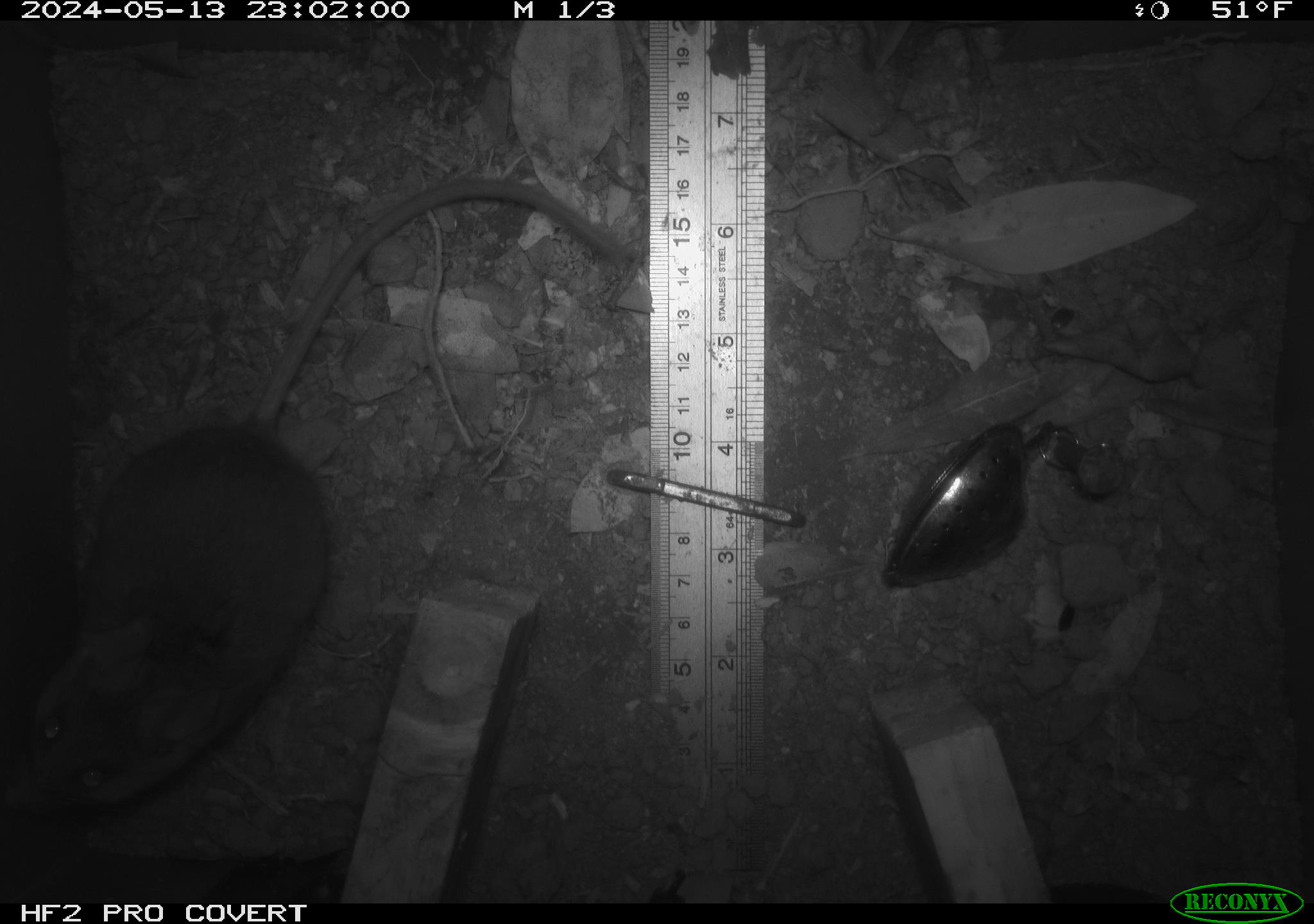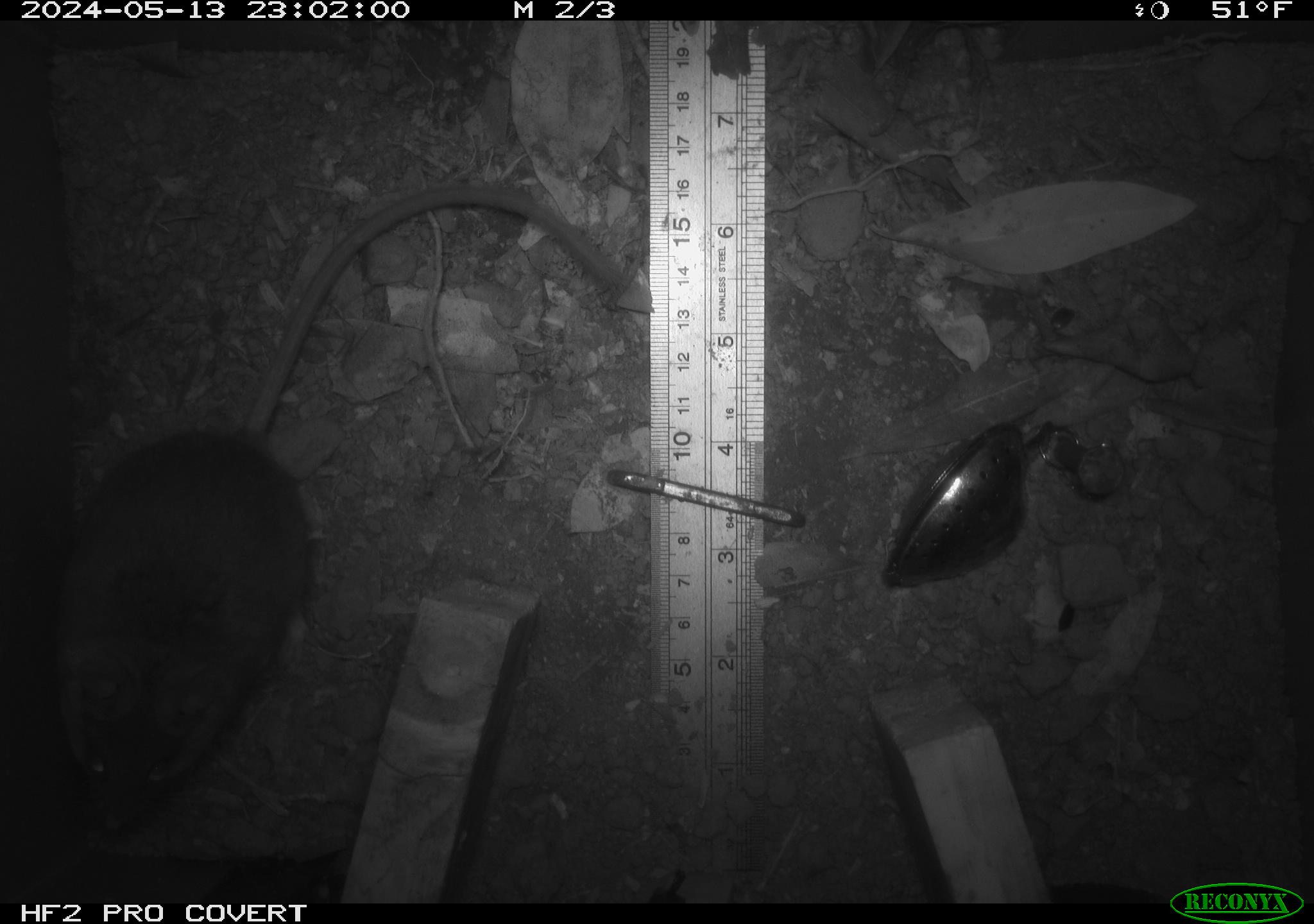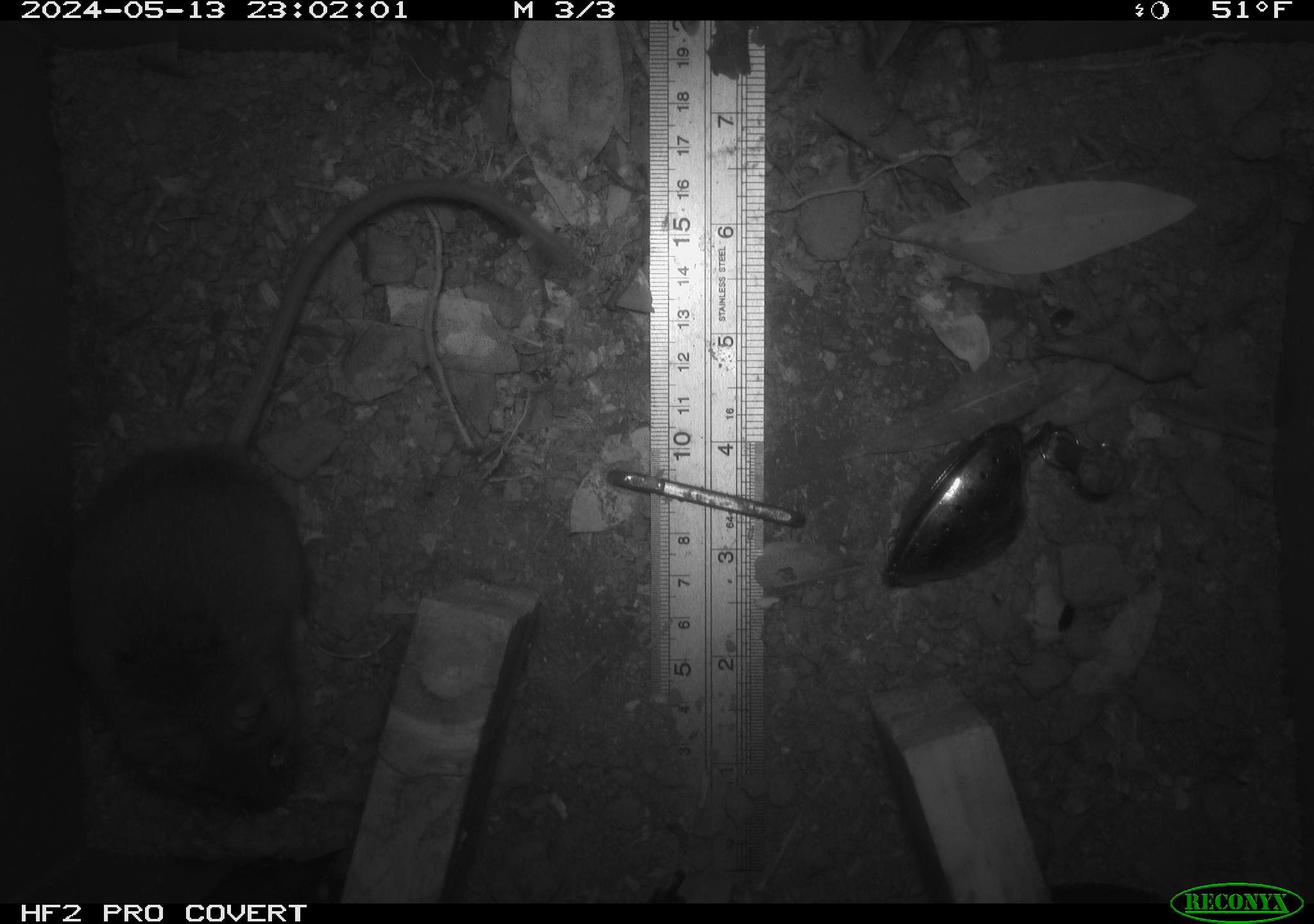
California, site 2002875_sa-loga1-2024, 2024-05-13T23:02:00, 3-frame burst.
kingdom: Animalia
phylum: Chordata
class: Mammalia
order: Rodentia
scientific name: Rodentia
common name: rodent